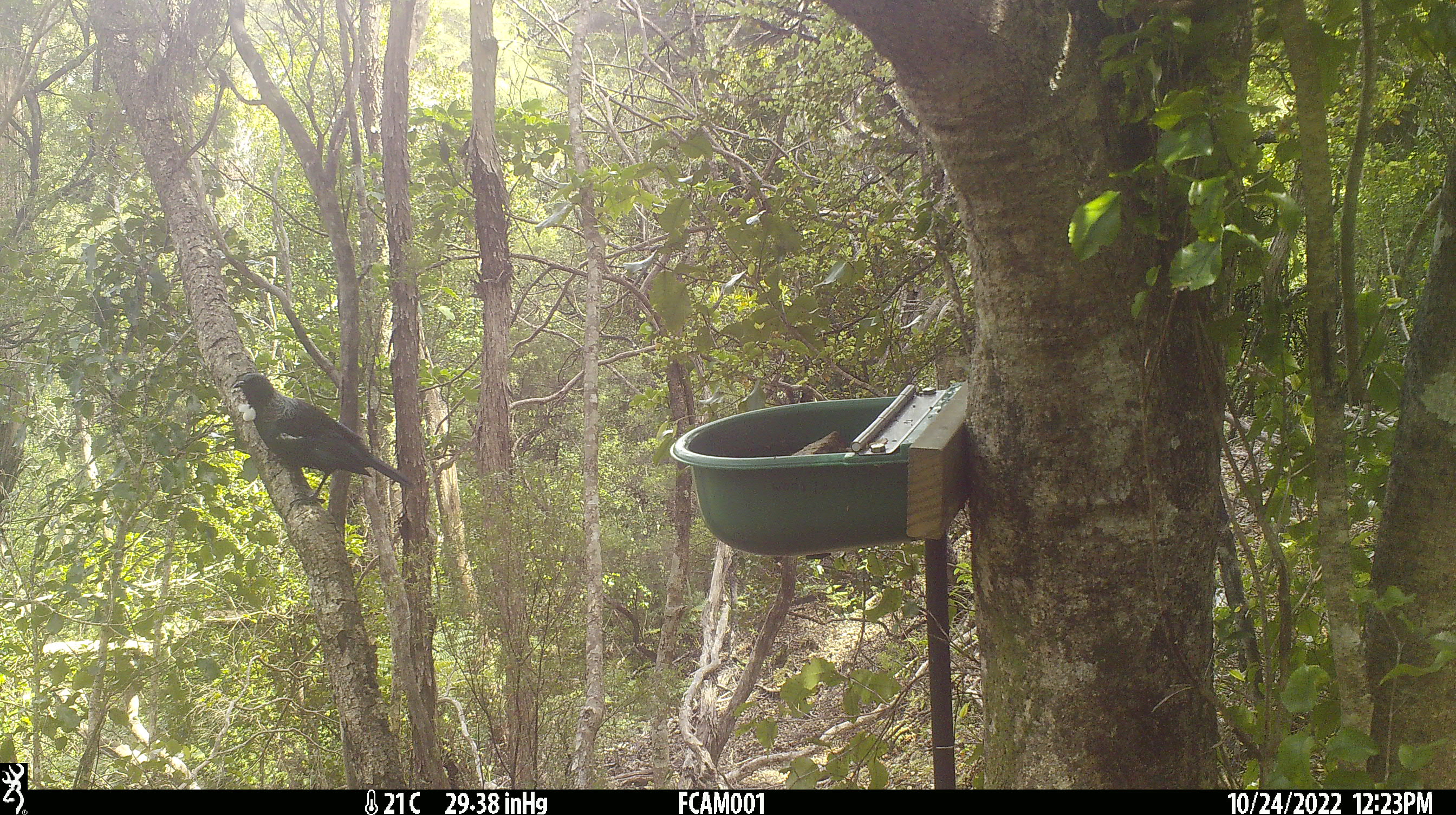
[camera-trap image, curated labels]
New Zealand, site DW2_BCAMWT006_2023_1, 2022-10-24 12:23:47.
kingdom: Animalia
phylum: Chordata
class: Aves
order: Passeriformes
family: Meliphagidae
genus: Prosthemadera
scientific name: Prosthemadera novaeseelandiae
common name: tui